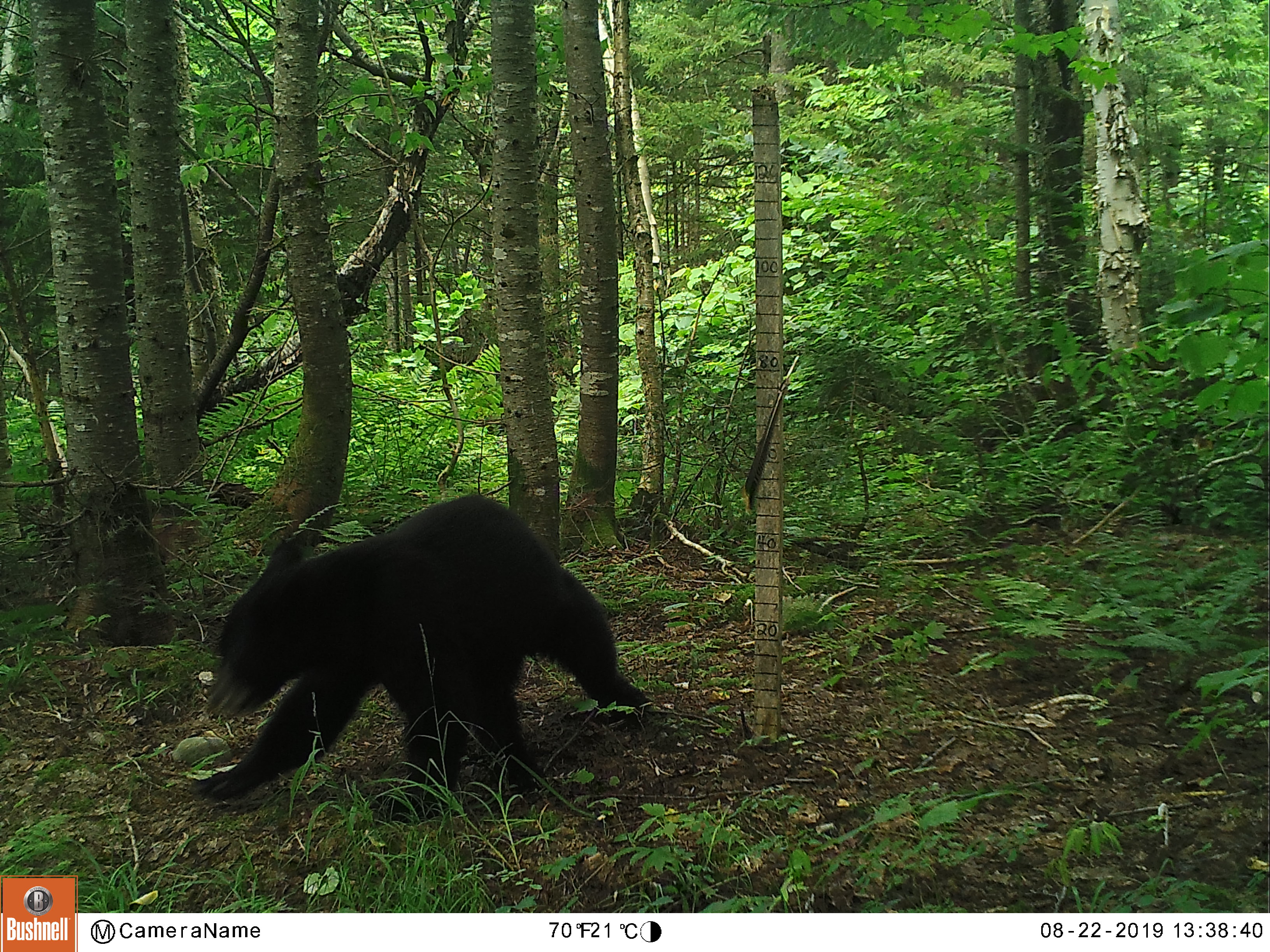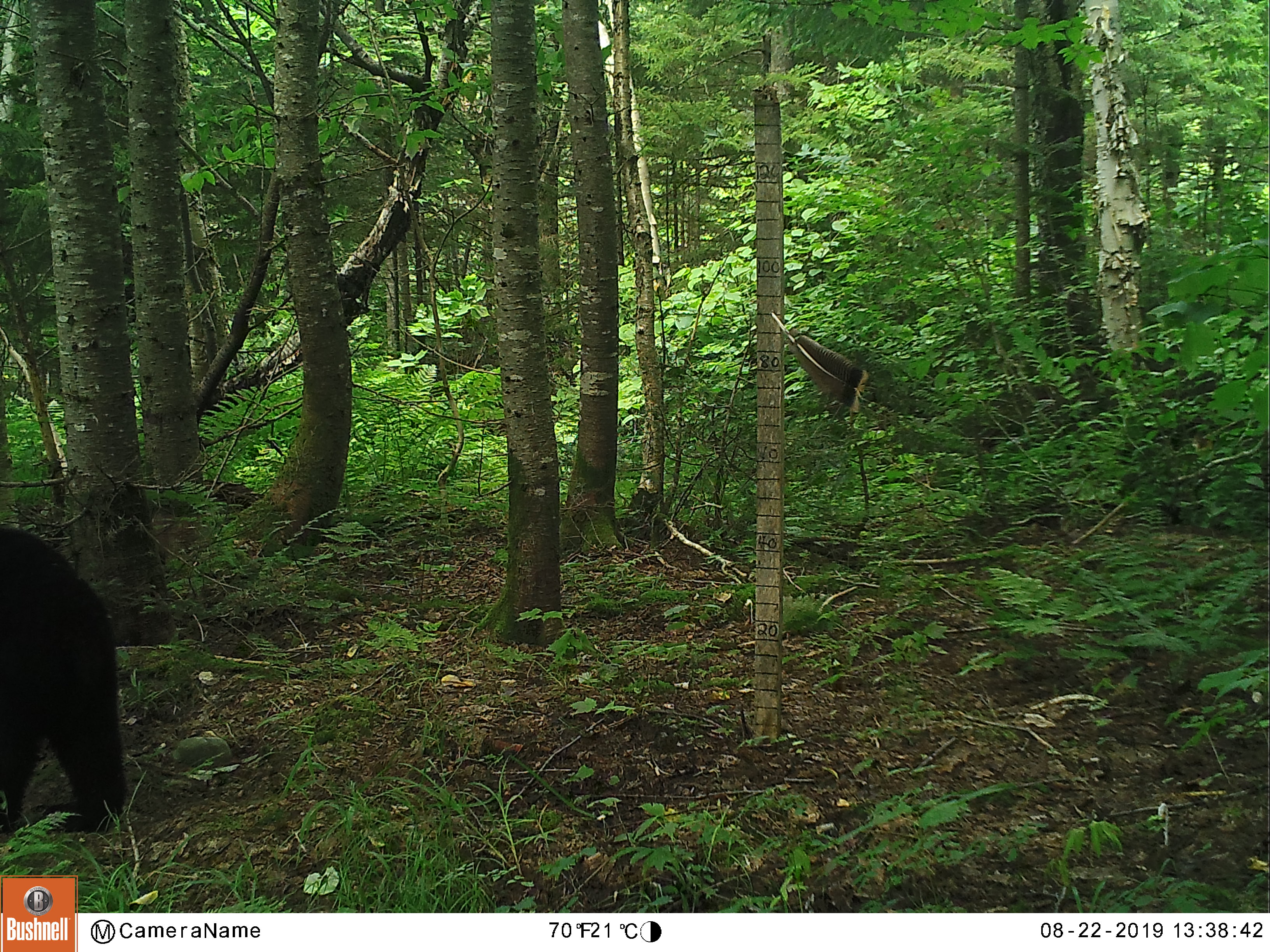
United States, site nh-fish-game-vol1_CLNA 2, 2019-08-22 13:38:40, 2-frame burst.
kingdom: Animalia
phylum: Chordata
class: Mammalia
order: Carnivora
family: Ursidae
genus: Ursus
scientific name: Ursus americanus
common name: black bear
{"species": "black bear (Ursus americanus)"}